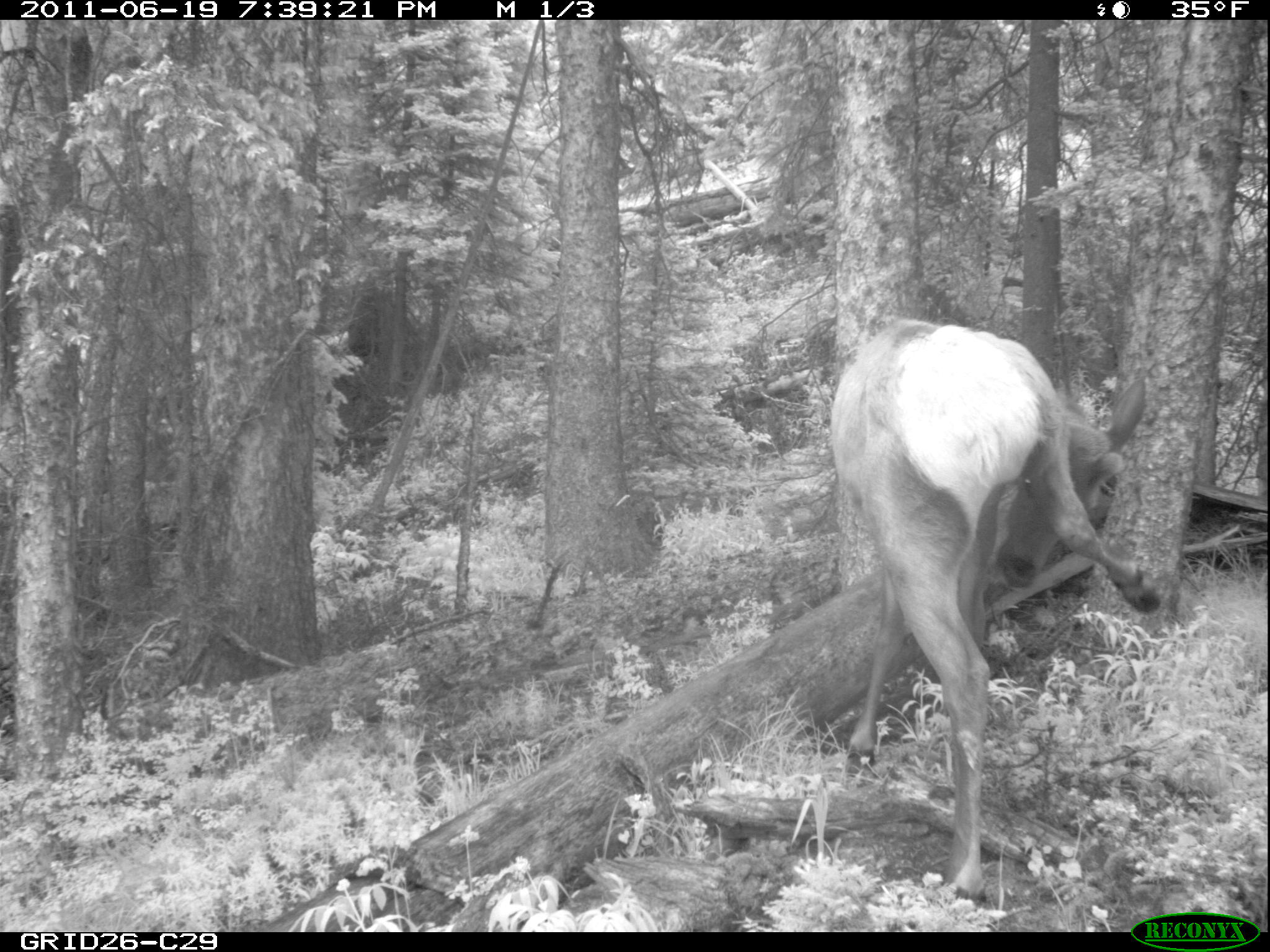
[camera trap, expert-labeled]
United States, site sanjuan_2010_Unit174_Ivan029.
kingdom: Animalia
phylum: Chordata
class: Mammalia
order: Artiodactyla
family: Cervidae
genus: Cervus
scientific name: Cervus elaphus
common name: red deer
Cervus elaphus (red deer).